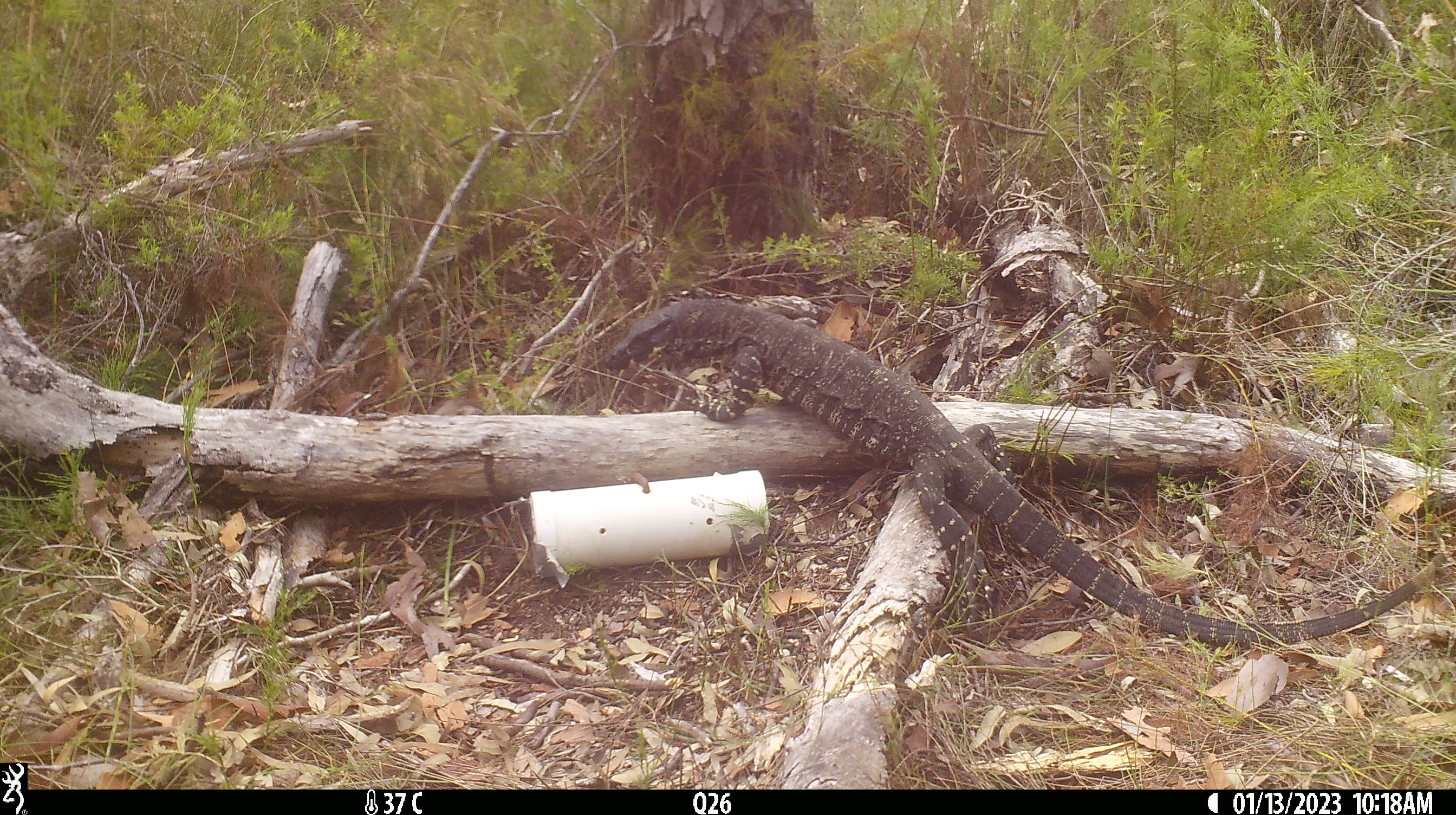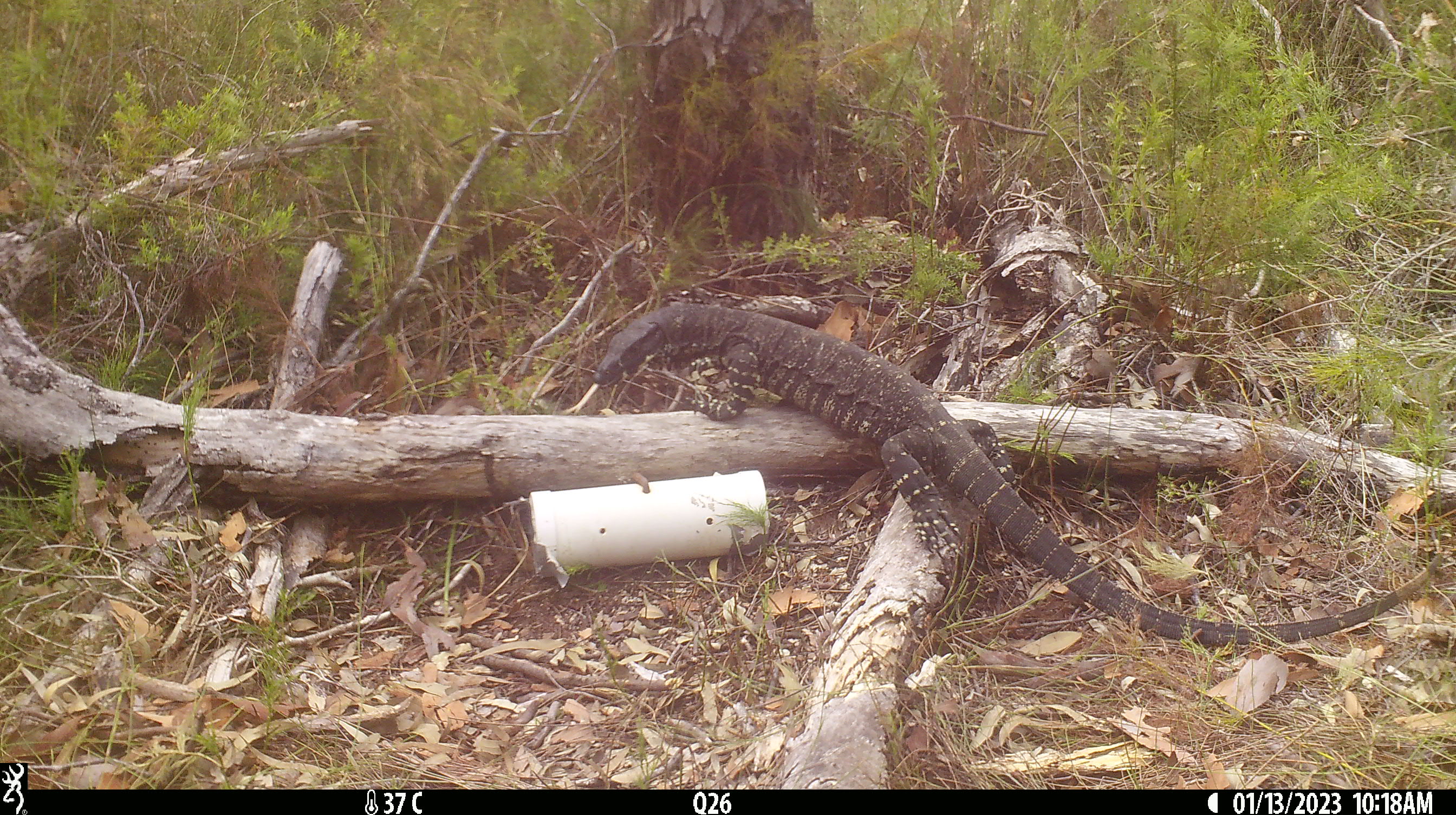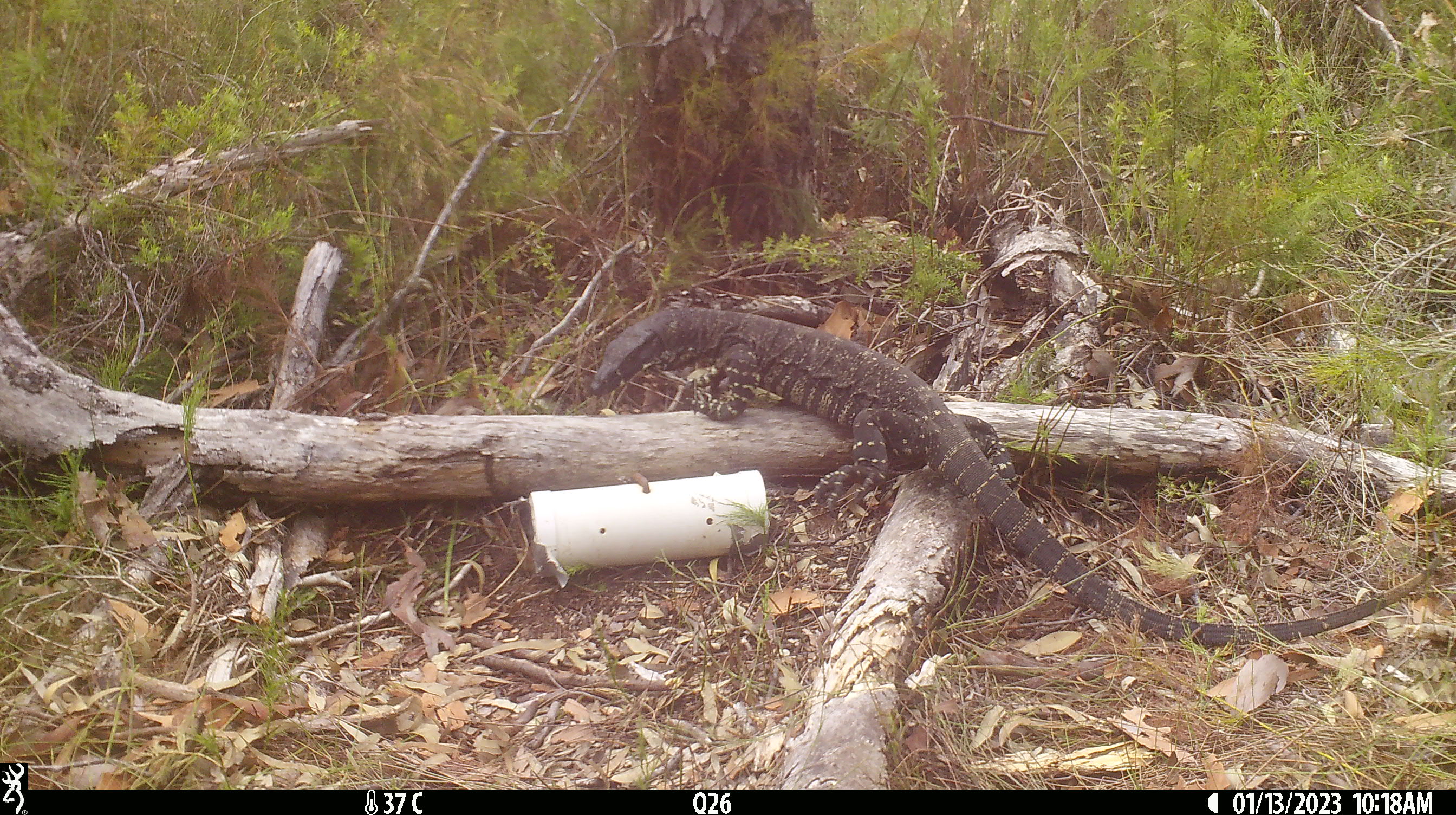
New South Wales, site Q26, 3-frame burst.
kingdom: Animalia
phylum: Chordata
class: Reptilia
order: Squamata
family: Varanidae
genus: Varanus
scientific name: Varanus varius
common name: lace monitor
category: goanna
Goanna (lace monitor) (Varanus varius).